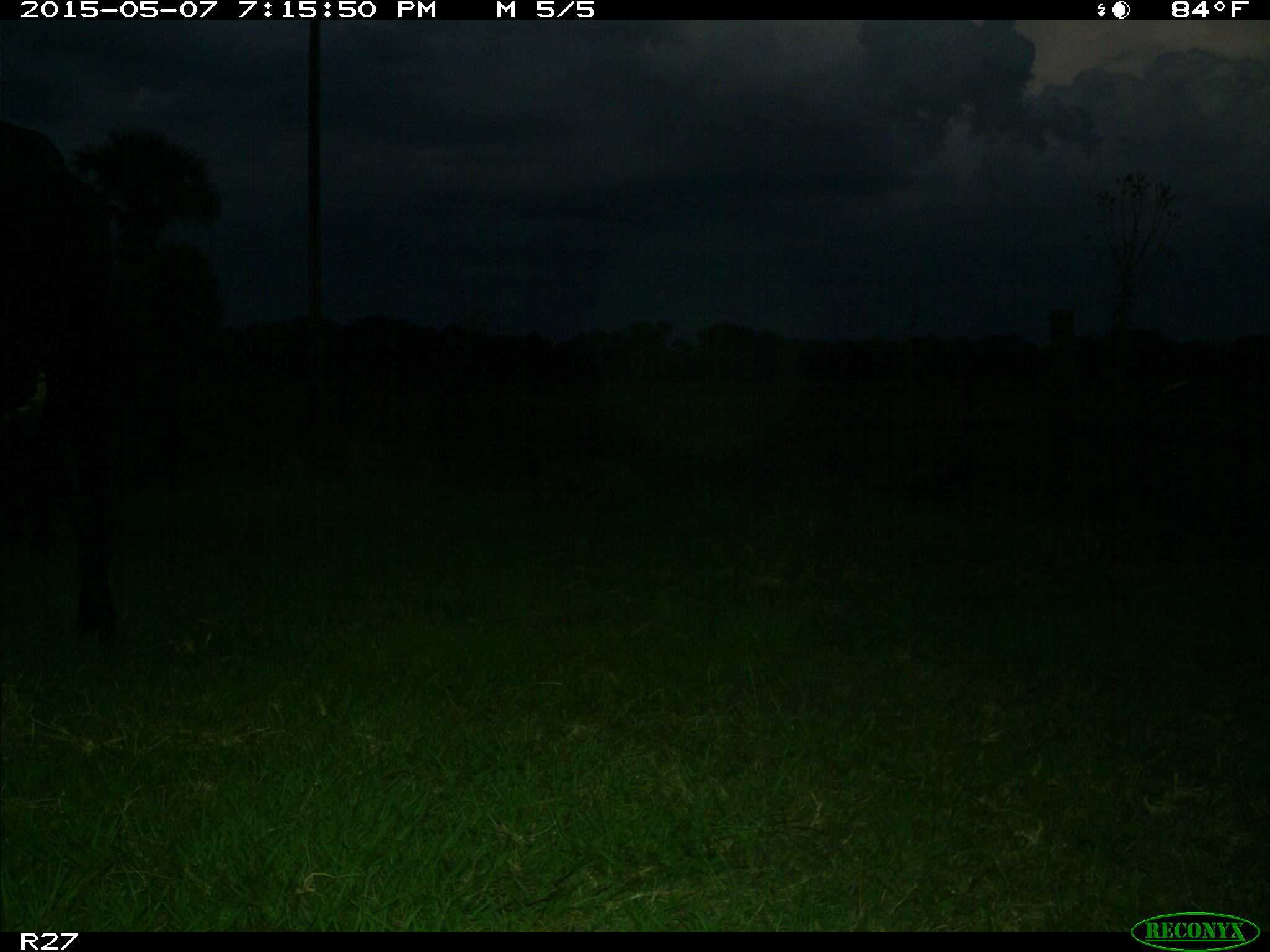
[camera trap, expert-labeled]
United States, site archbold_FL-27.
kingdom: Animalia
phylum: Chordata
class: Mammalia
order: Artiodactyla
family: Bovidae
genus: Bos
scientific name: Bos taurus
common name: domestic cow